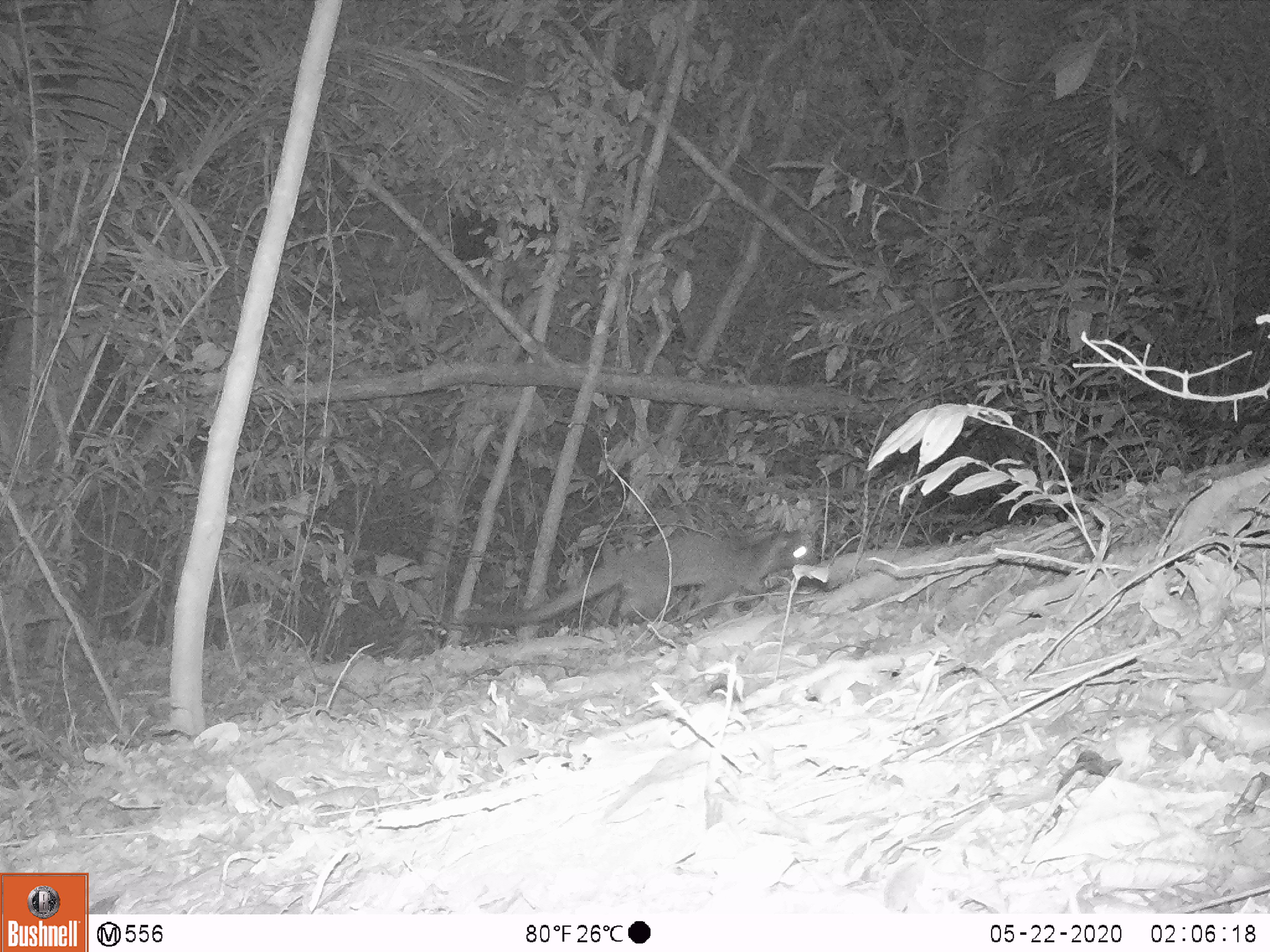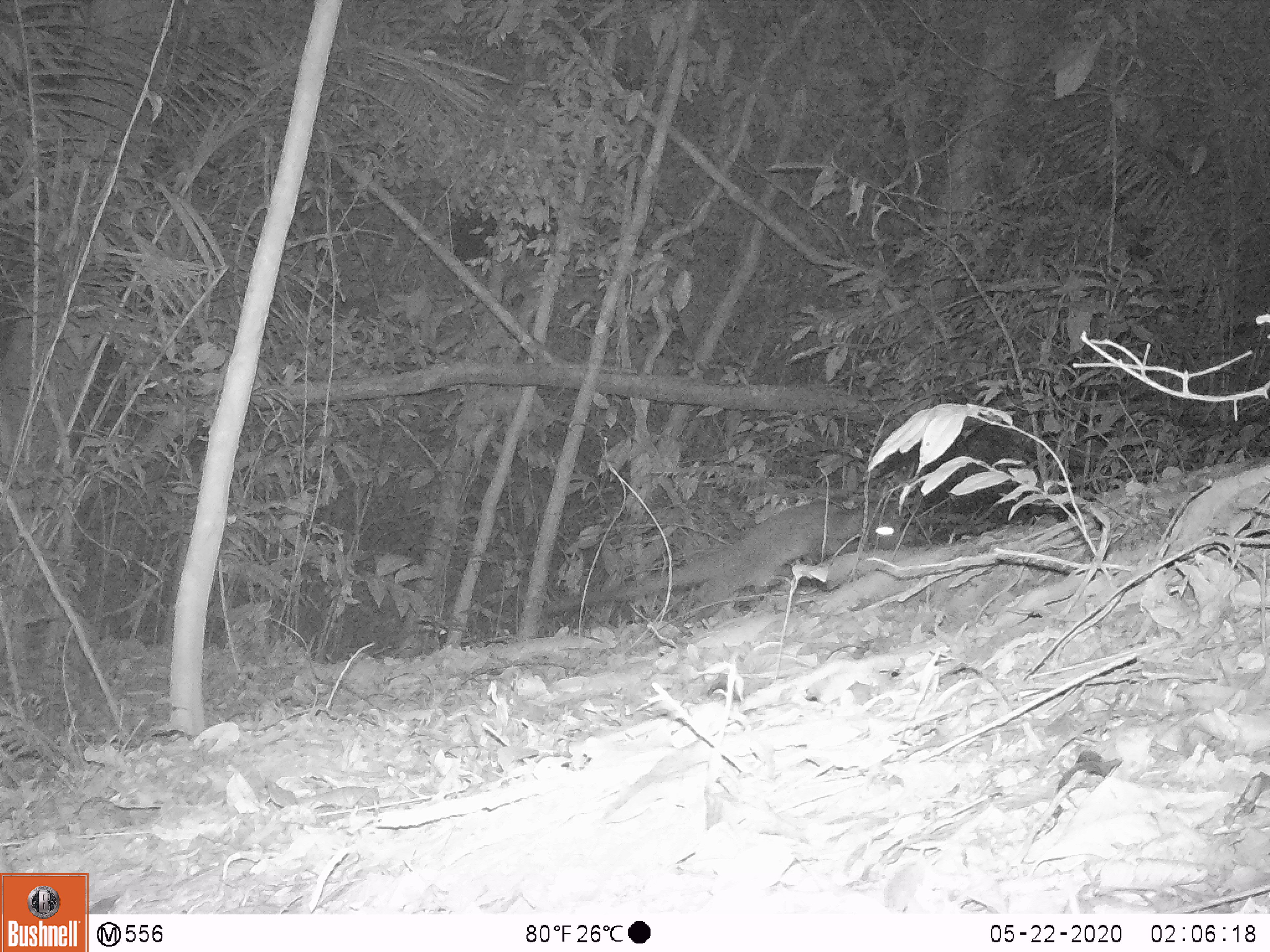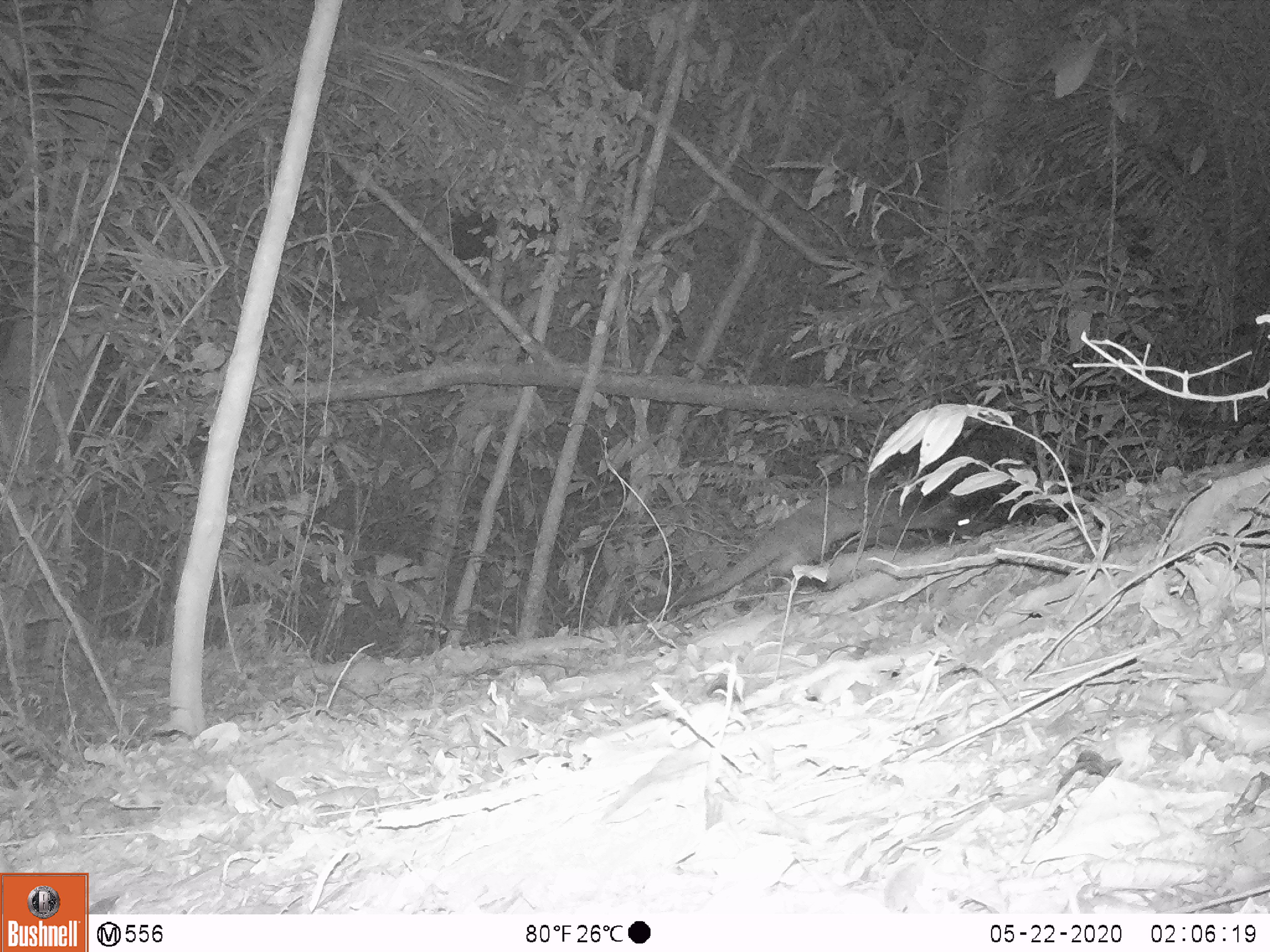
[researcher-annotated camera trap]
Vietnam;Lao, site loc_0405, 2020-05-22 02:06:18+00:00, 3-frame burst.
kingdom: Animalia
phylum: Chordata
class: Mammalia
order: Carnivora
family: Viverridae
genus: Paguma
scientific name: Paguma larvata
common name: masked palm civet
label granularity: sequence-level